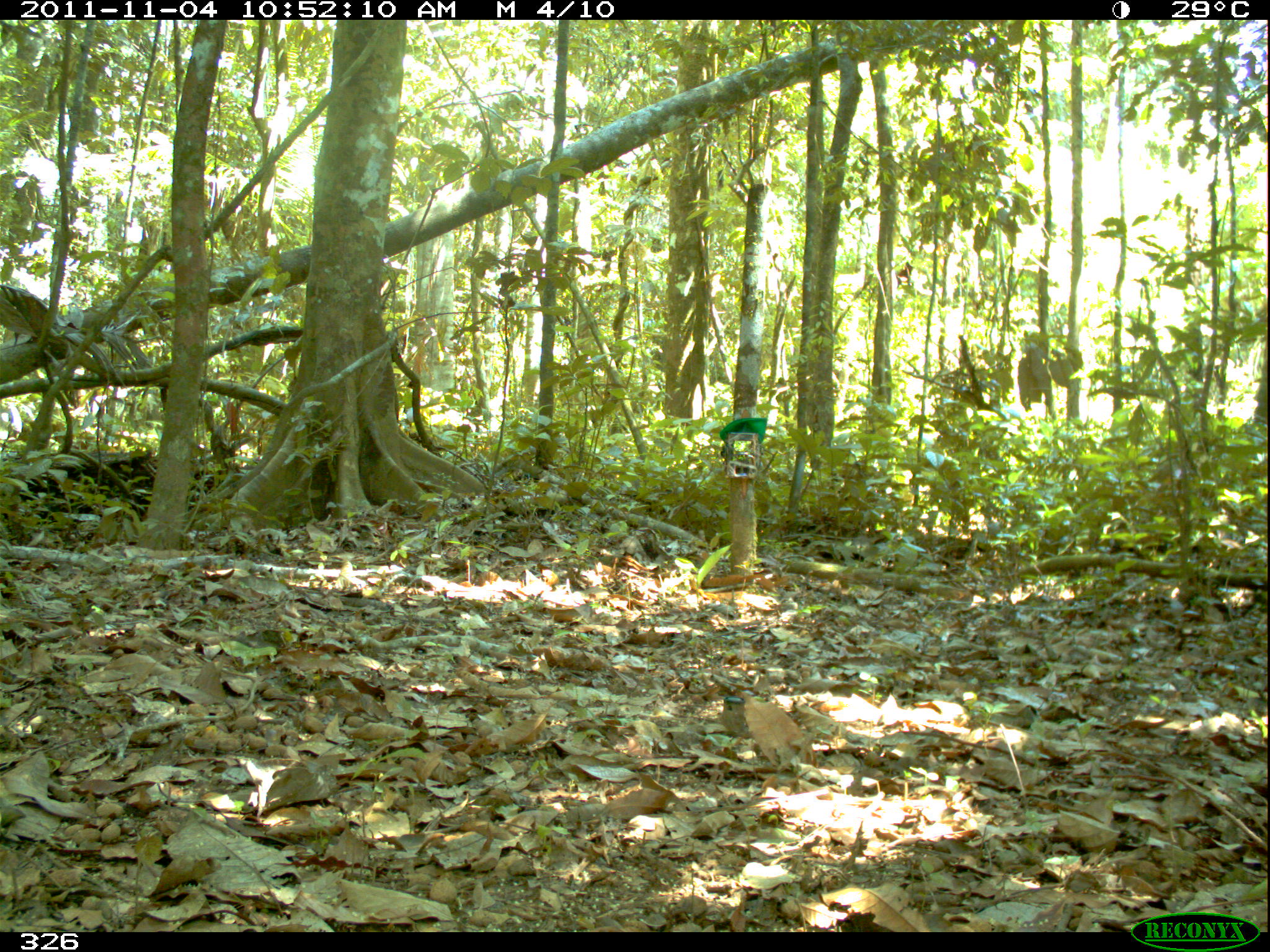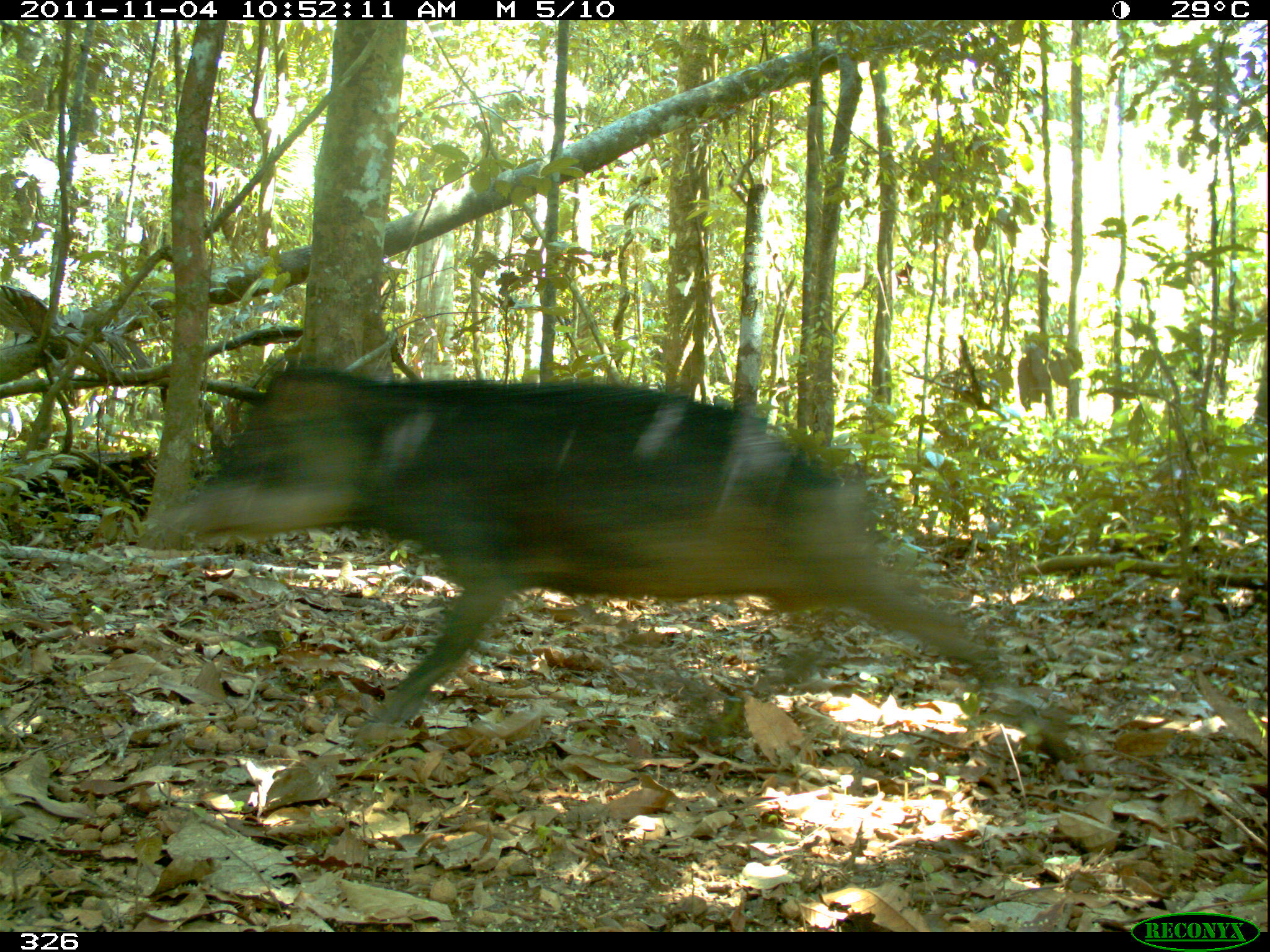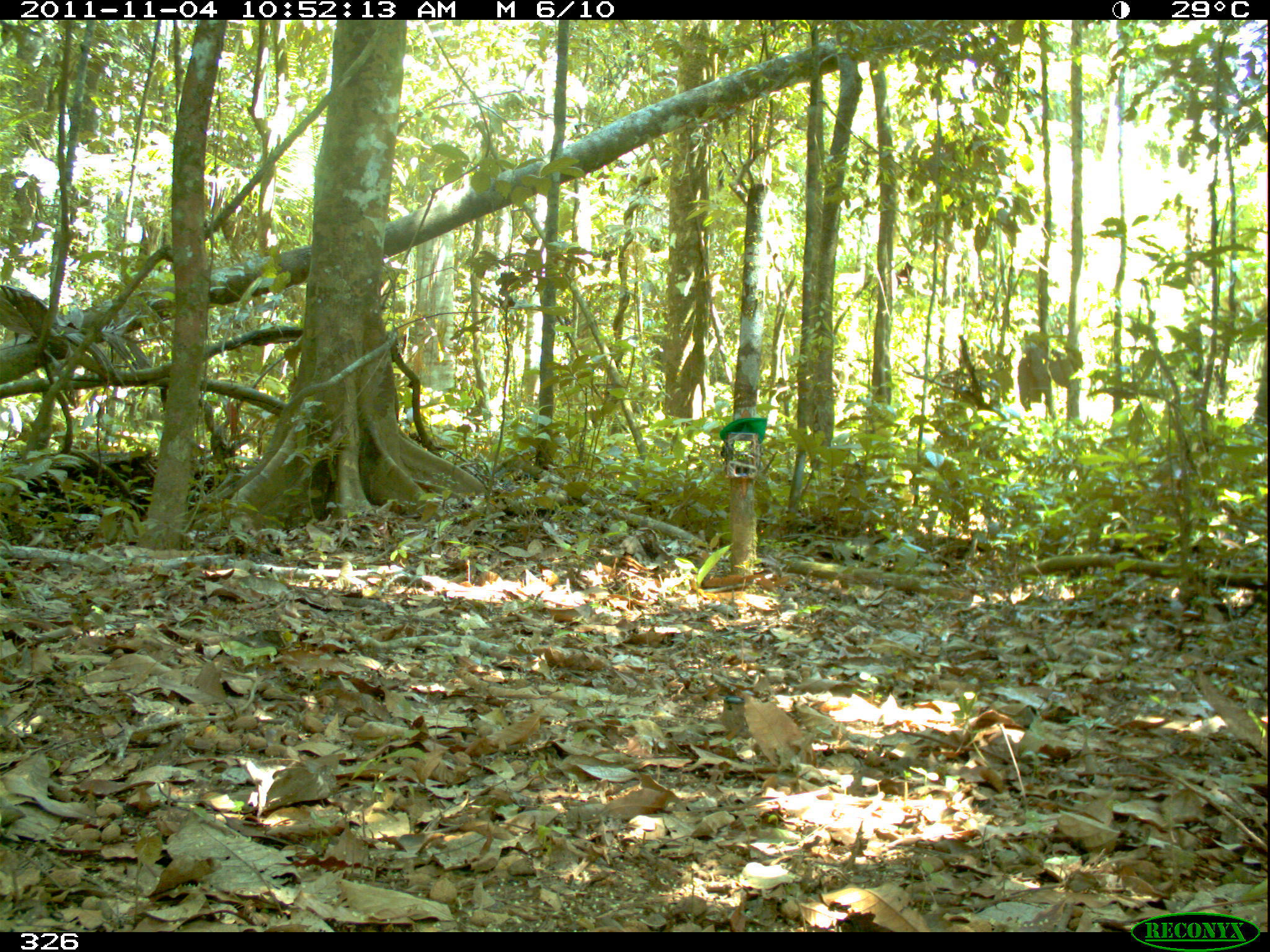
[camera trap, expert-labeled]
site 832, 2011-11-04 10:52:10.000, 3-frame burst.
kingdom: Animalia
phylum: Chordata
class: Mammalia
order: Artiodactyla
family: Tayassuidae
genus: Tayassu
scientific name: Tayassu pecari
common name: white-lipped peccary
Tayassu pecari (white-lipped peccary).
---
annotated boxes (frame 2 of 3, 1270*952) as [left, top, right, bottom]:
tayassu pecari: [133, 362, 1071, 763]